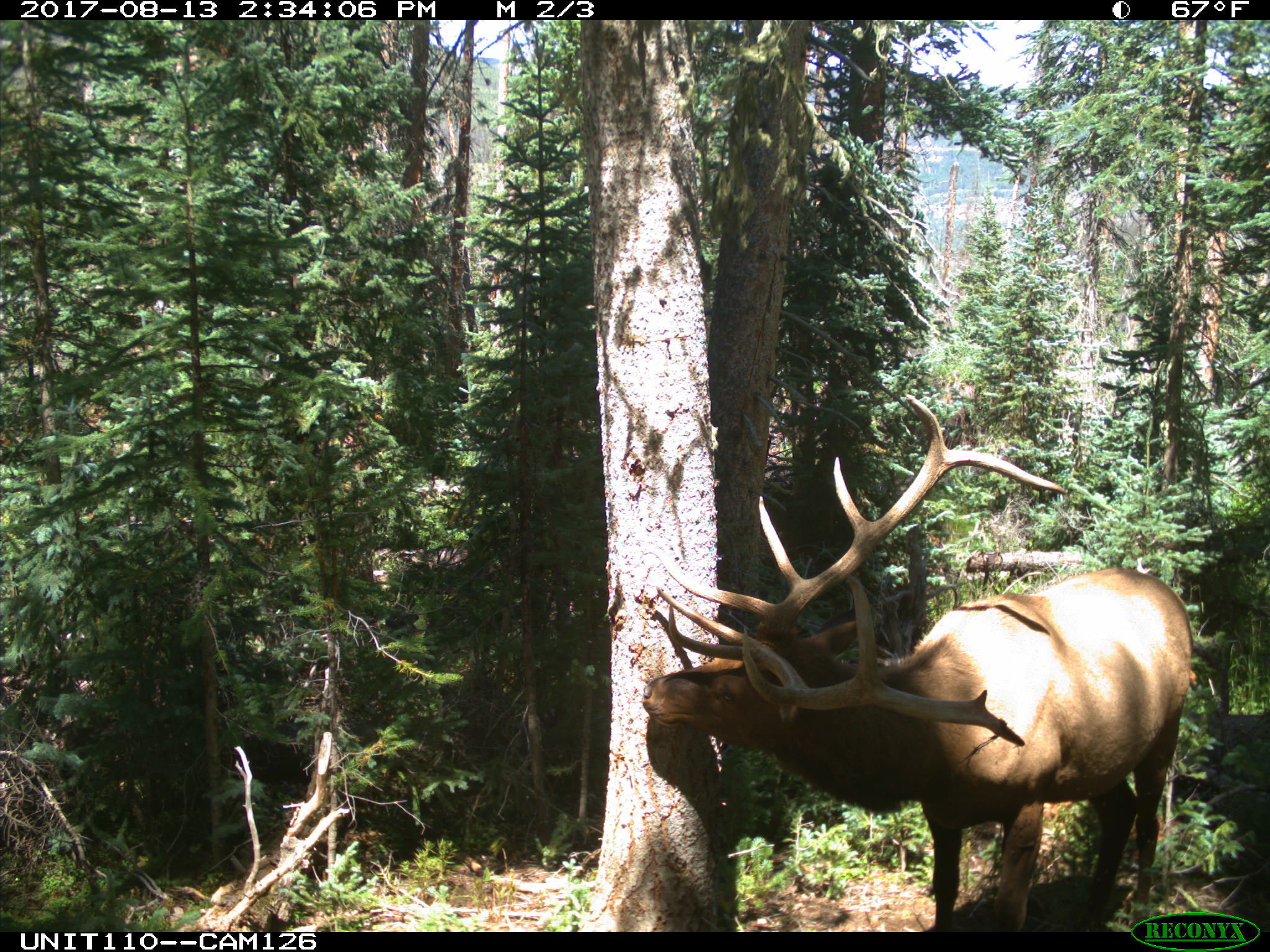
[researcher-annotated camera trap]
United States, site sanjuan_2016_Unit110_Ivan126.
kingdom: Animalia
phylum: Chordata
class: Mammalia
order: Artiodactyla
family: Cervidae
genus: Cervus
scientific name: Cervus elaphus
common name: red deer